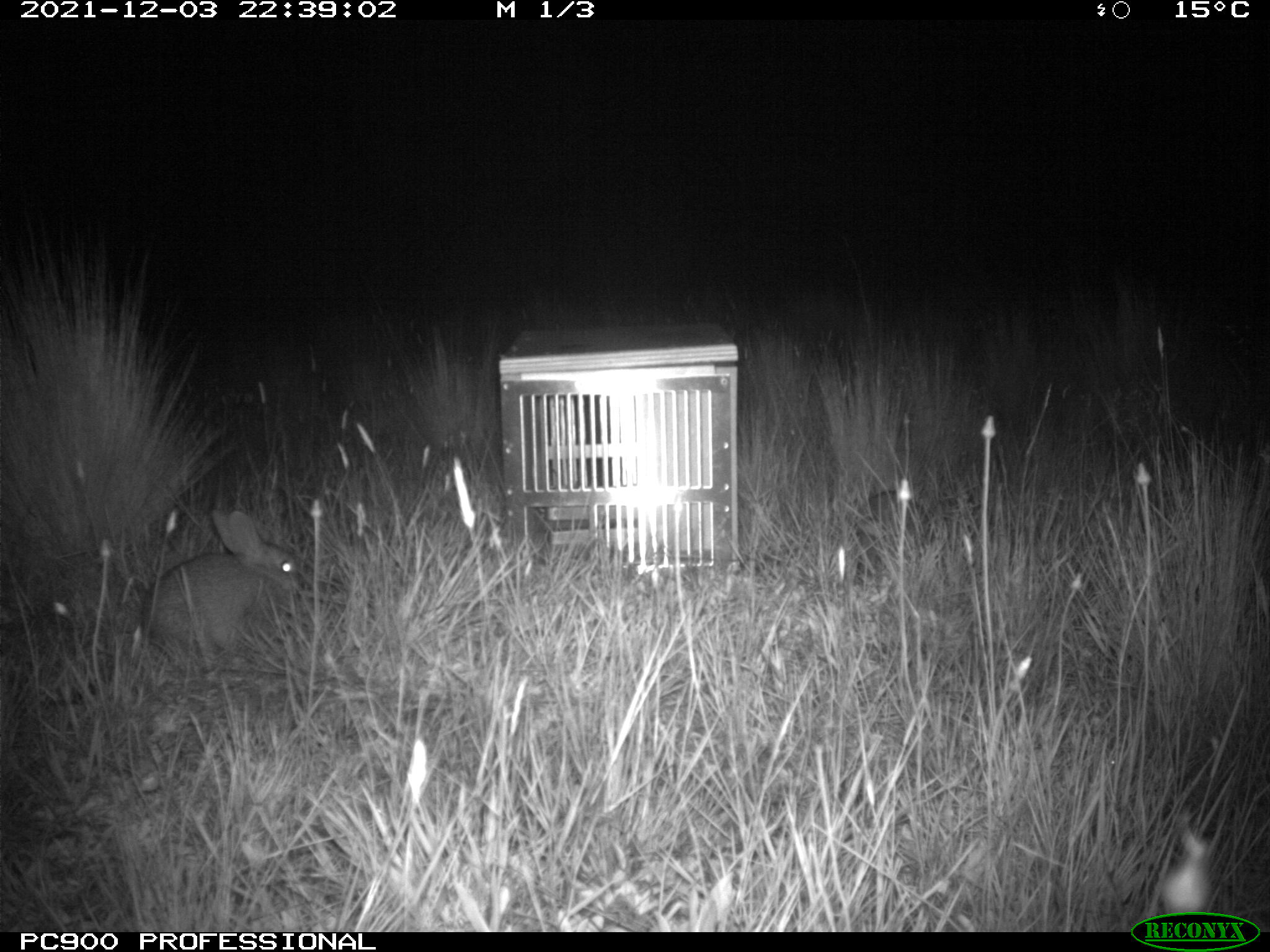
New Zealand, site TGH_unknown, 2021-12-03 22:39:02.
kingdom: Animalia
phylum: Chordata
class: Mammalia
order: Lagomorpha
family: Leporidae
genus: Oryctolagus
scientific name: Oryctolagus cuniculus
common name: european rabbit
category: rabbit